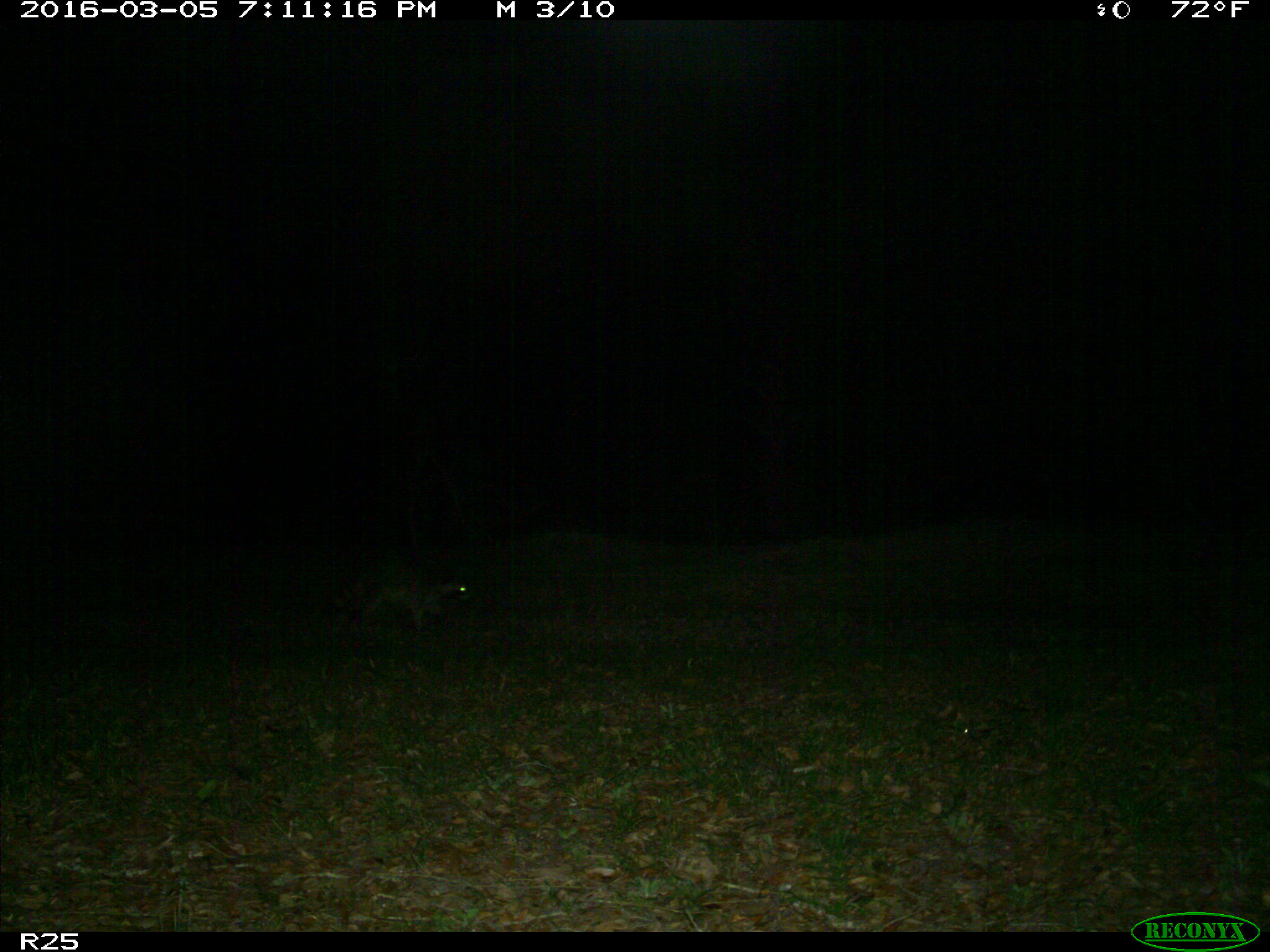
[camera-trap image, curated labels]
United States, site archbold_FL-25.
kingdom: Animalia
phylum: Chordata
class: Mammalia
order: Carnivora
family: Procyonidae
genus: Procyon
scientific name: Procyon lotor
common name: common raccoon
Procyon lotor (common raccoon).